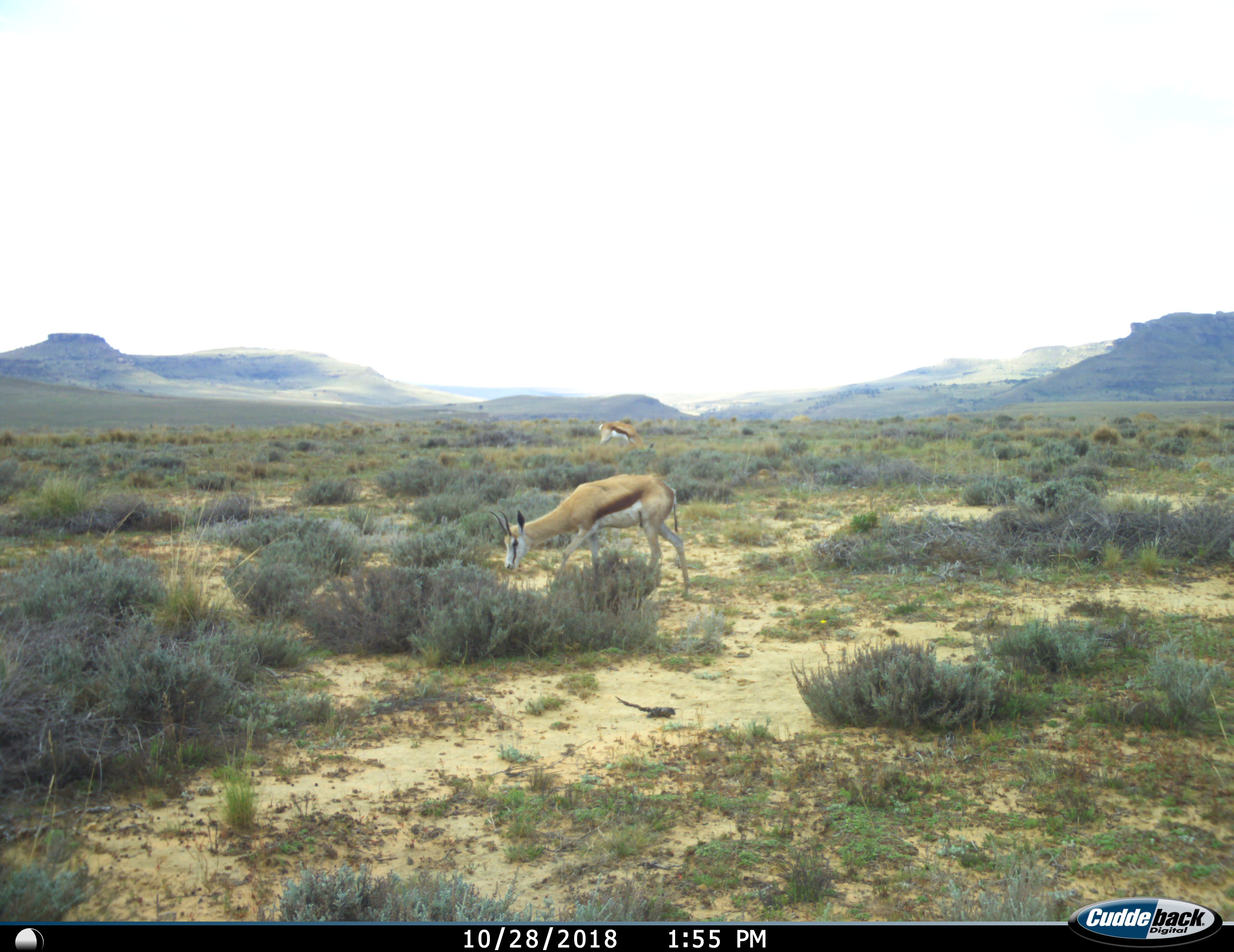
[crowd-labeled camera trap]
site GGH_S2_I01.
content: unidentified animal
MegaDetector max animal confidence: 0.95